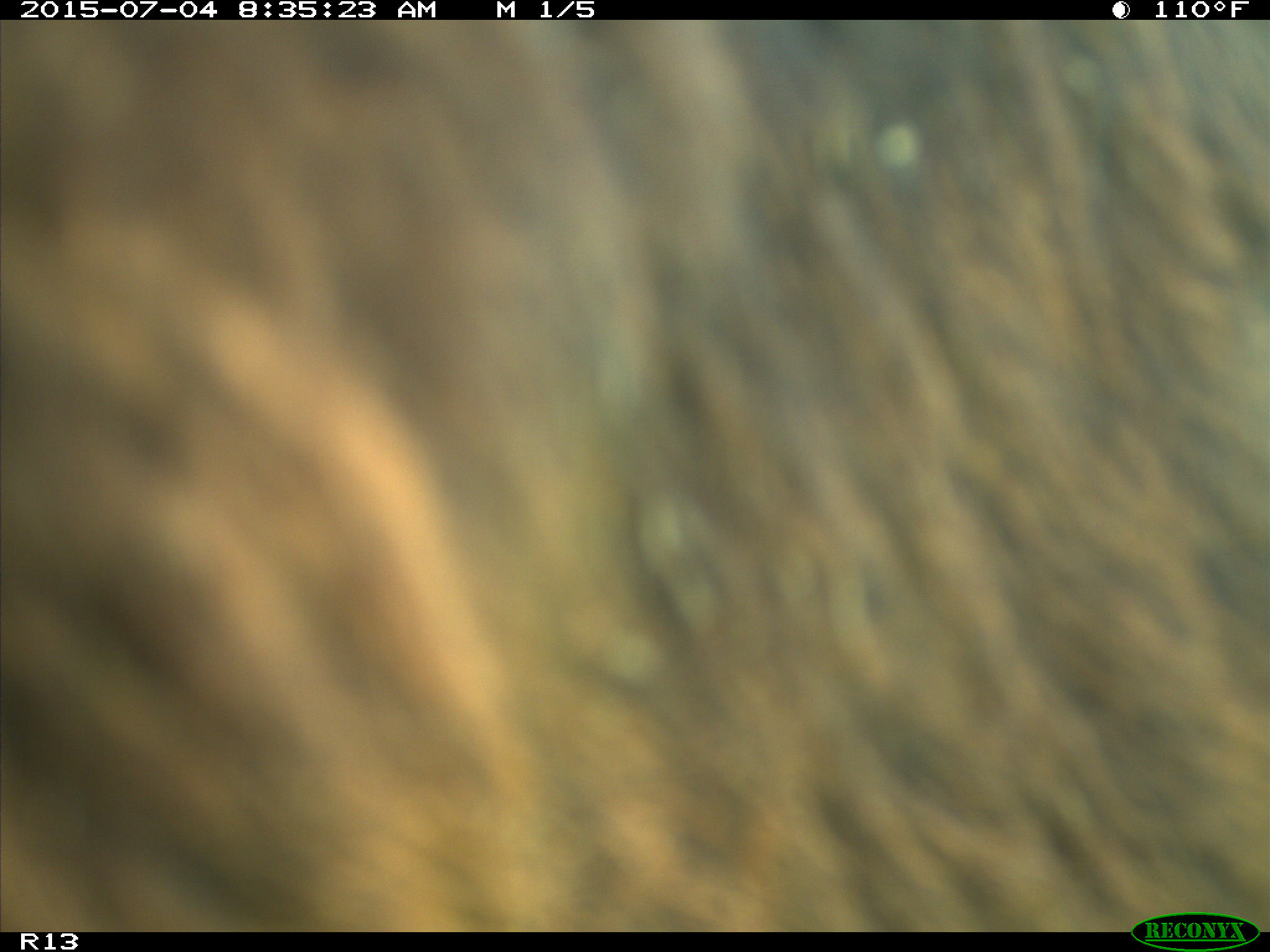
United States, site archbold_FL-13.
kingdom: Animalia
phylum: Chordata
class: Mammalia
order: Artiodactyla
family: Bovidae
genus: Bos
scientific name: Bos taurus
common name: domestic cow